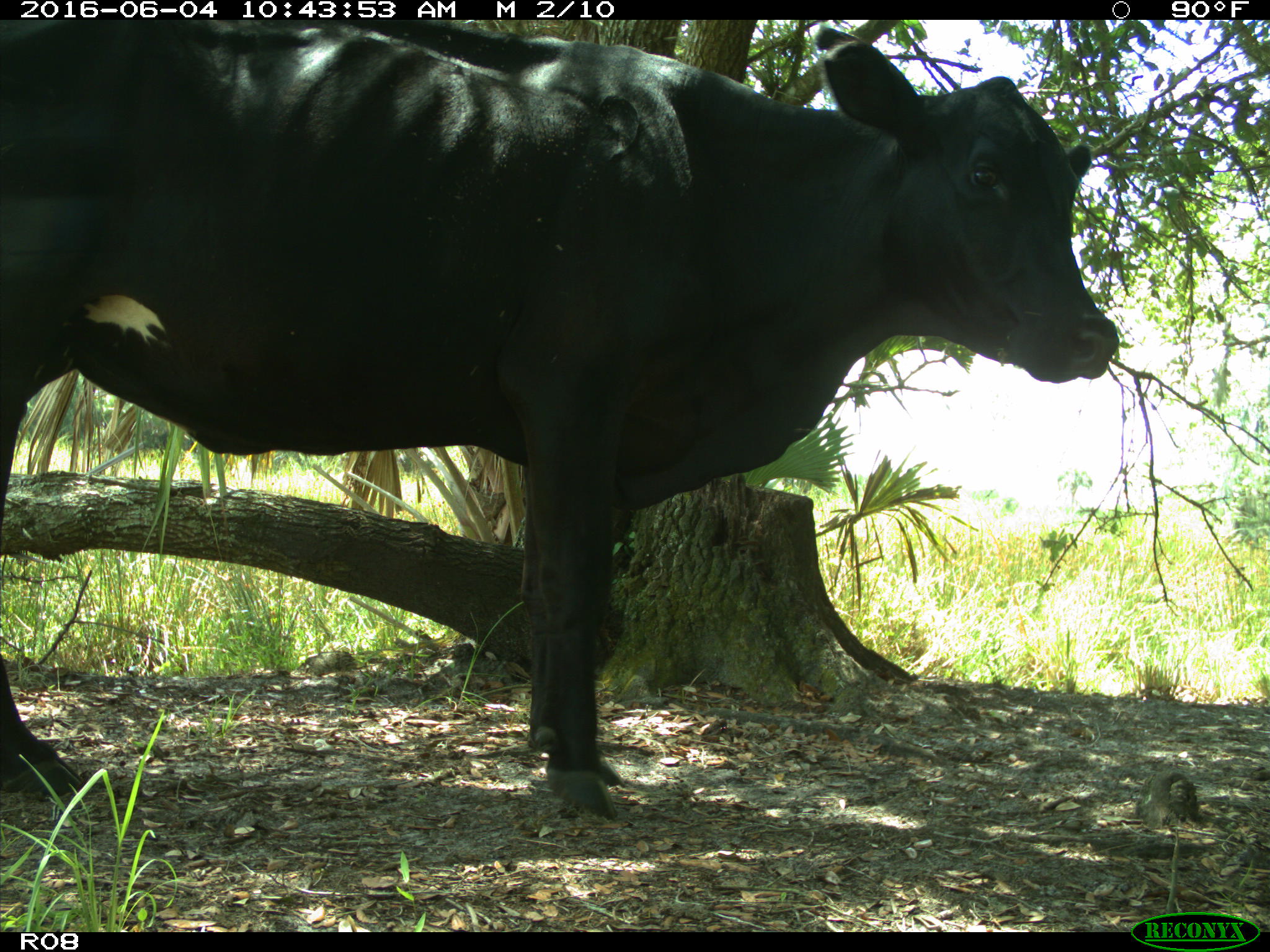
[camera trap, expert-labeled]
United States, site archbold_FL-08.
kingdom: Animalia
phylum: Chordata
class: Mammalia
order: Artiodactyla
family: Bovidae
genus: Bos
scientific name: Bos taurus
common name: domestic cow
Bos taurus (domestic cow).